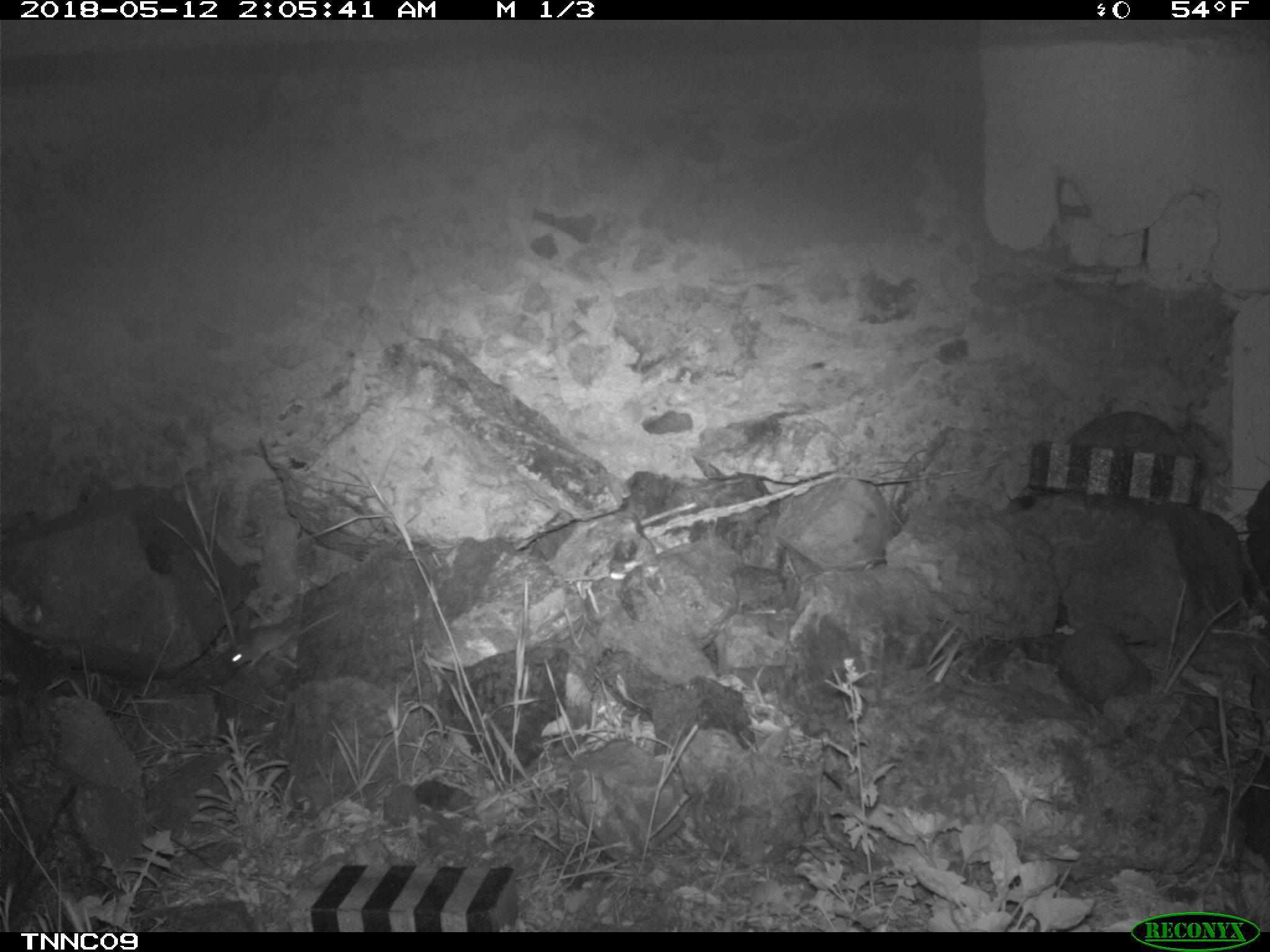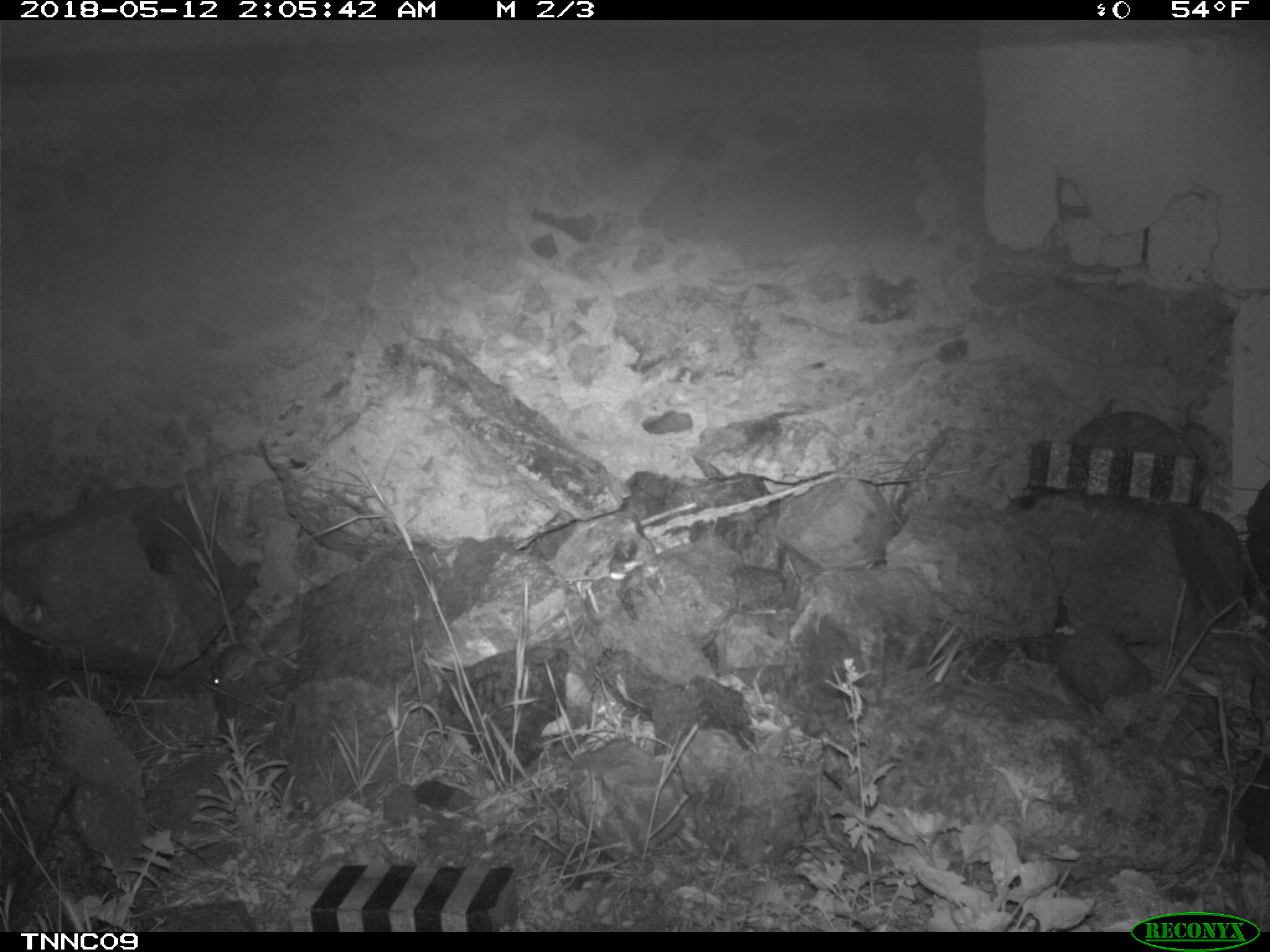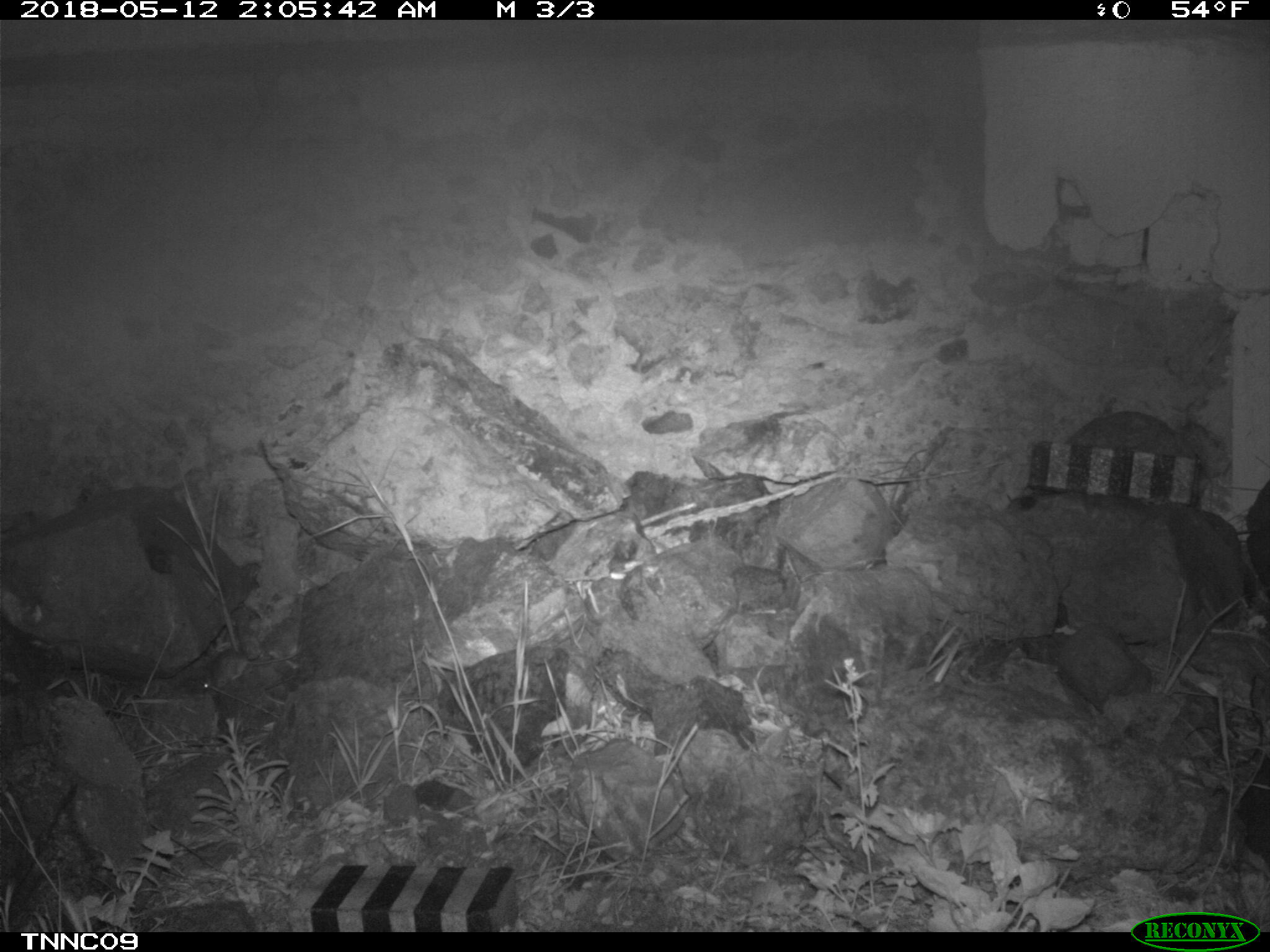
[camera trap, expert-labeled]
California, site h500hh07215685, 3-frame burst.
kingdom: Animalia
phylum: Chordata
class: Mammalia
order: Rodentia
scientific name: Rodentia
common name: rodent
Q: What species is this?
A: Rodent (Rodentia).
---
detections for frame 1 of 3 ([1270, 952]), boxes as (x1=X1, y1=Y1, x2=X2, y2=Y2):
rodent: (x1=224, y1=609, x2=342, y2=670)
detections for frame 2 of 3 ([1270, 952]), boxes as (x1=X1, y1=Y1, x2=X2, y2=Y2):
rodent: (x1=211, y1=628, x2=309, y2=688)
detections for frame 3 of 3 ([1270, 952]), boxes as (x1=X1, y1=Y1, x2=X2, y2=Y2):
rodent: (x1=202, y1=648, x2=293, y2=689)